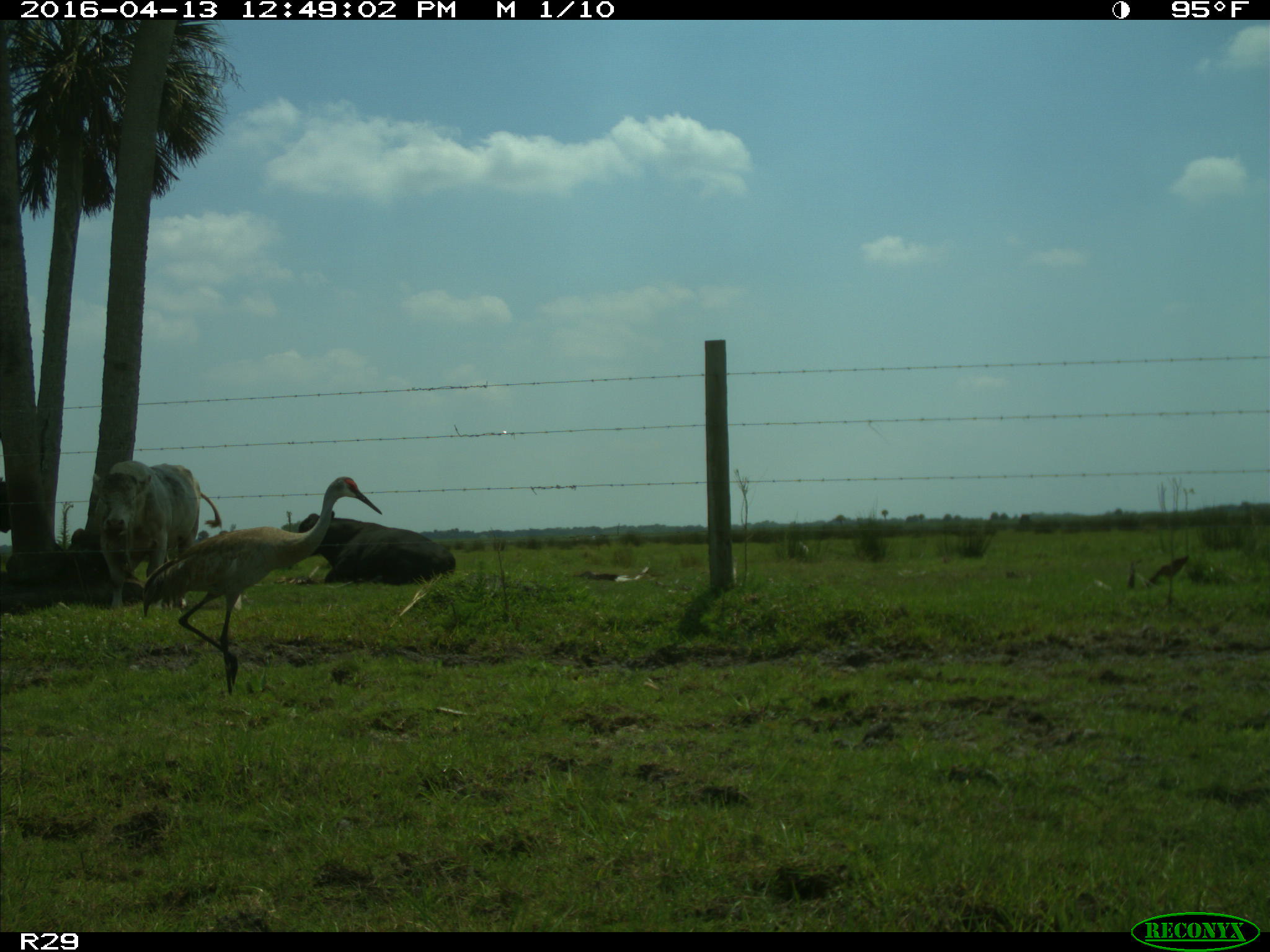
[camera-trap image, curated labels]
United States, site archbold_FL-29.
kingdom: Animalia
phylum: Chordata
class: Mammalia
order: Artiodactyla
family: Bovidae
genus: Bos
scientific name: Bos taurus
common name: domestic cow